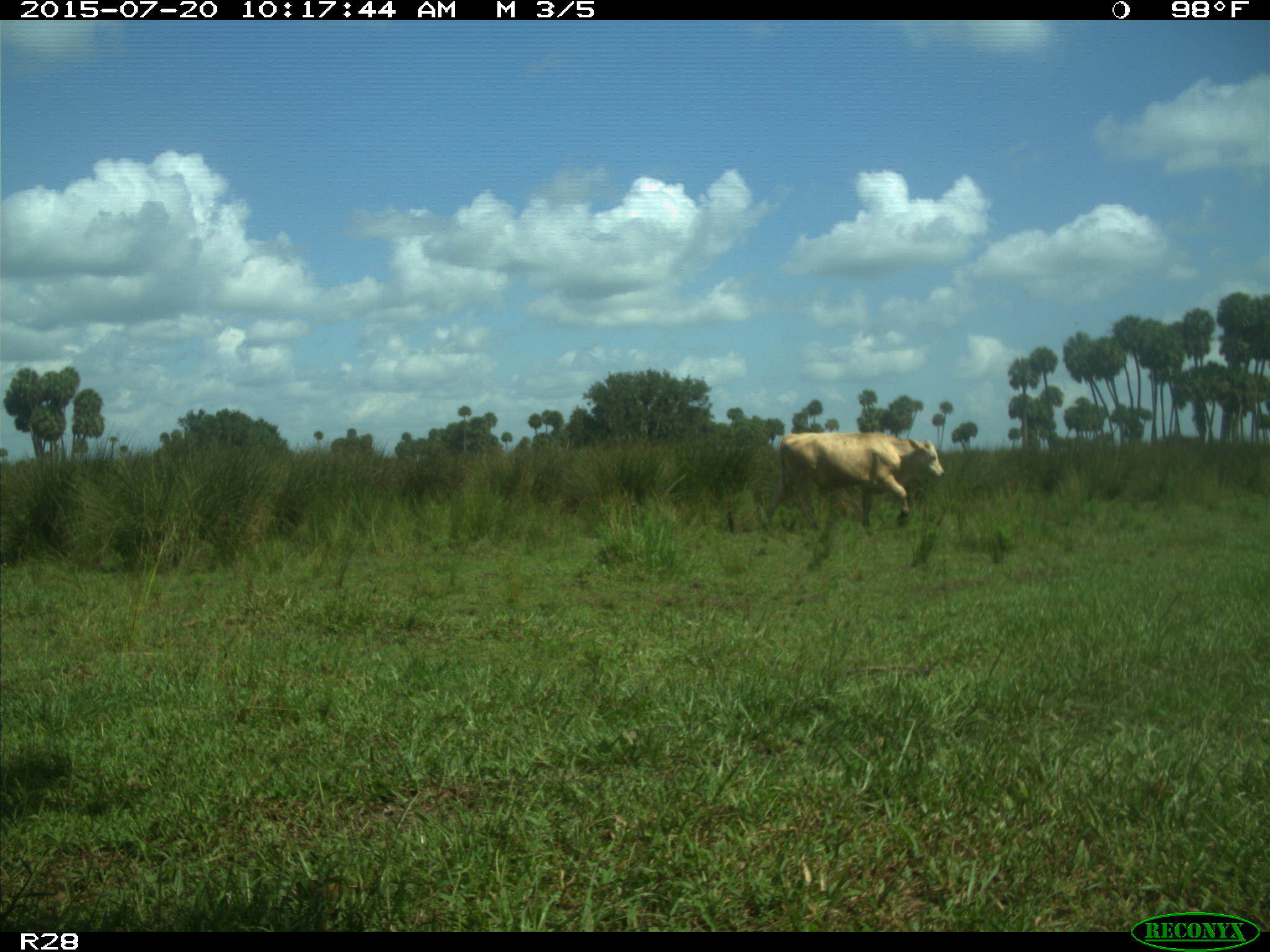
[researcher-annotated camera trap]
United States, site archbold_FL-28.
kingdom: Animalia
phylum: Chordata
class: Mammalia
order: Artiodactyla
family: Bovidae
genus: Bos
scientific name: Bos taurus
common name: domestic cow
Bos taurus (domestic cow).